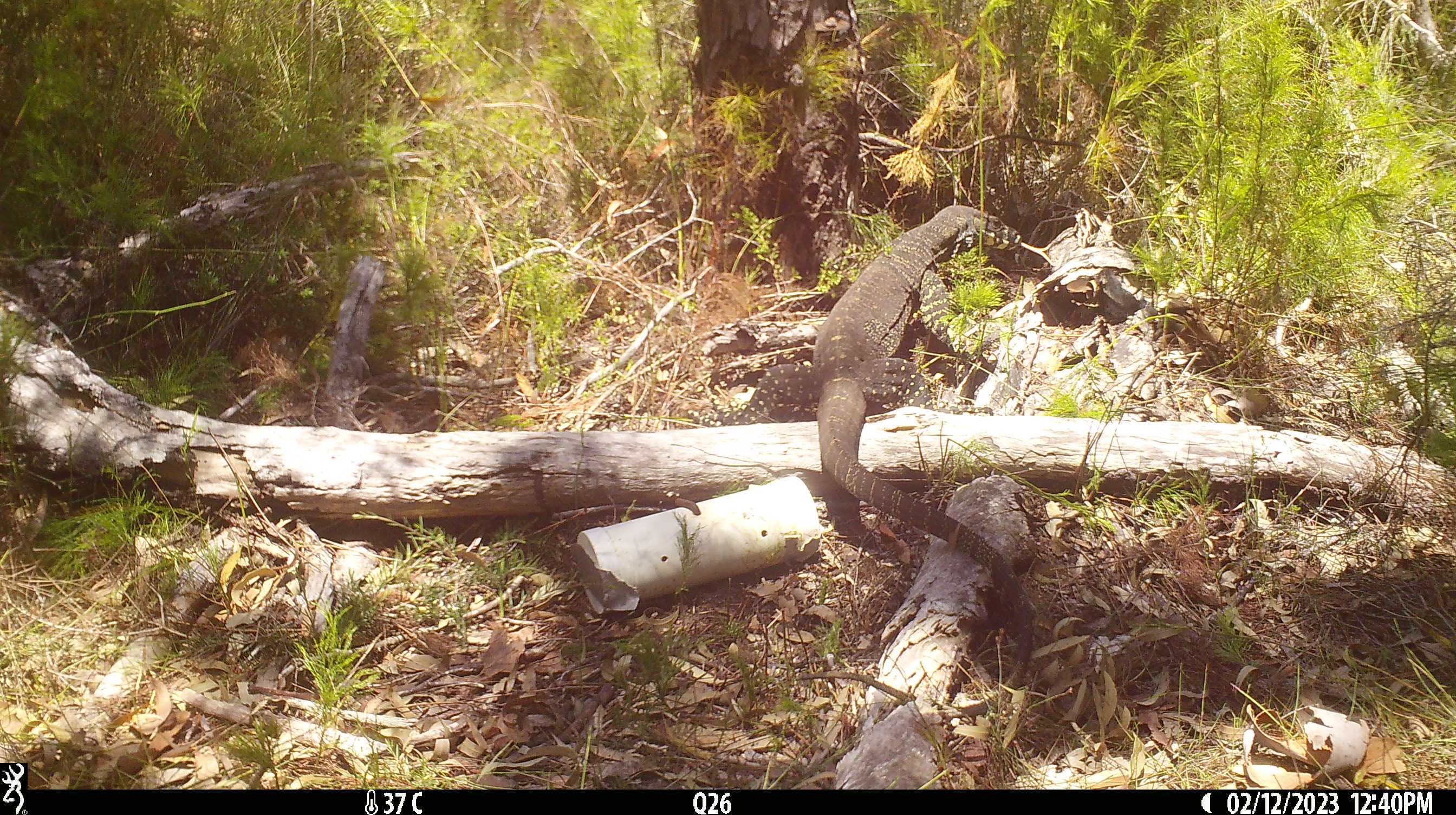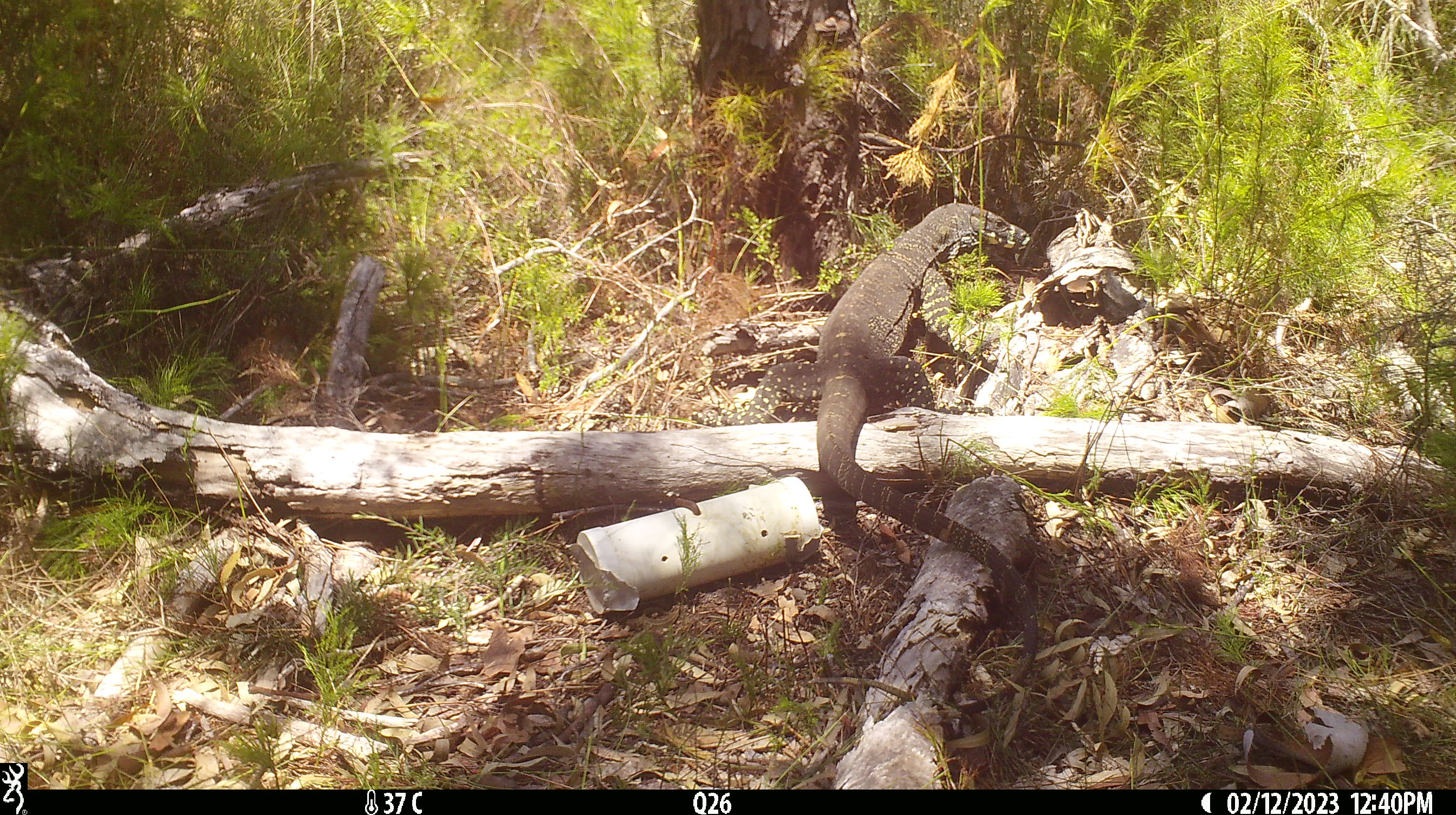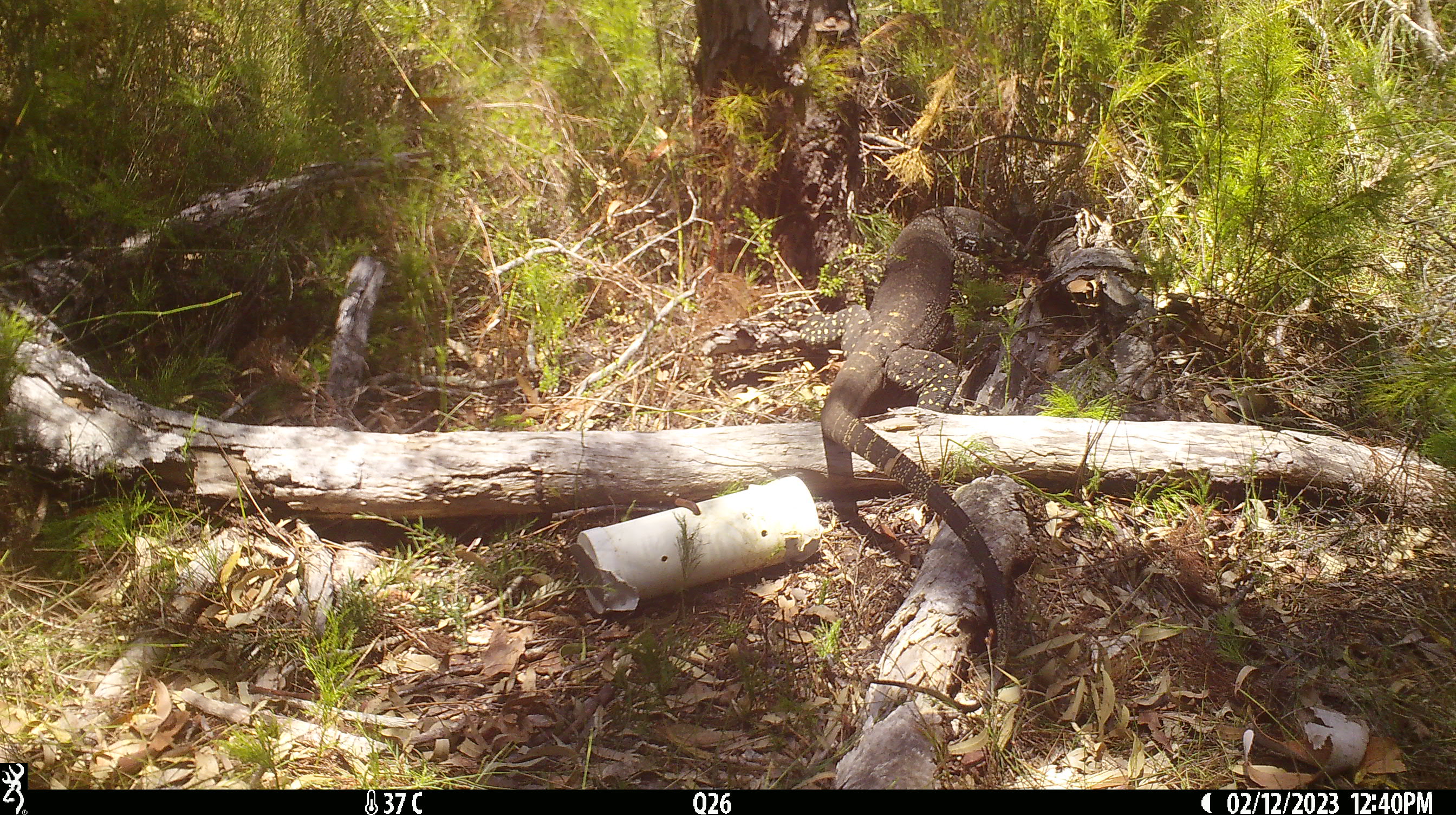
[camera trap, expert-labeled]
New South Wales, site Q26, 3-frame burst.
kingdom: Animalia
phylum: Chordata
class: Reptilia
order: Squamata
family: Varanidae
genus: Varanus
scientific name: Varanus varius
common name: lace monitor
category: goanna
Goanna (lace monitor) (Varanus varius).